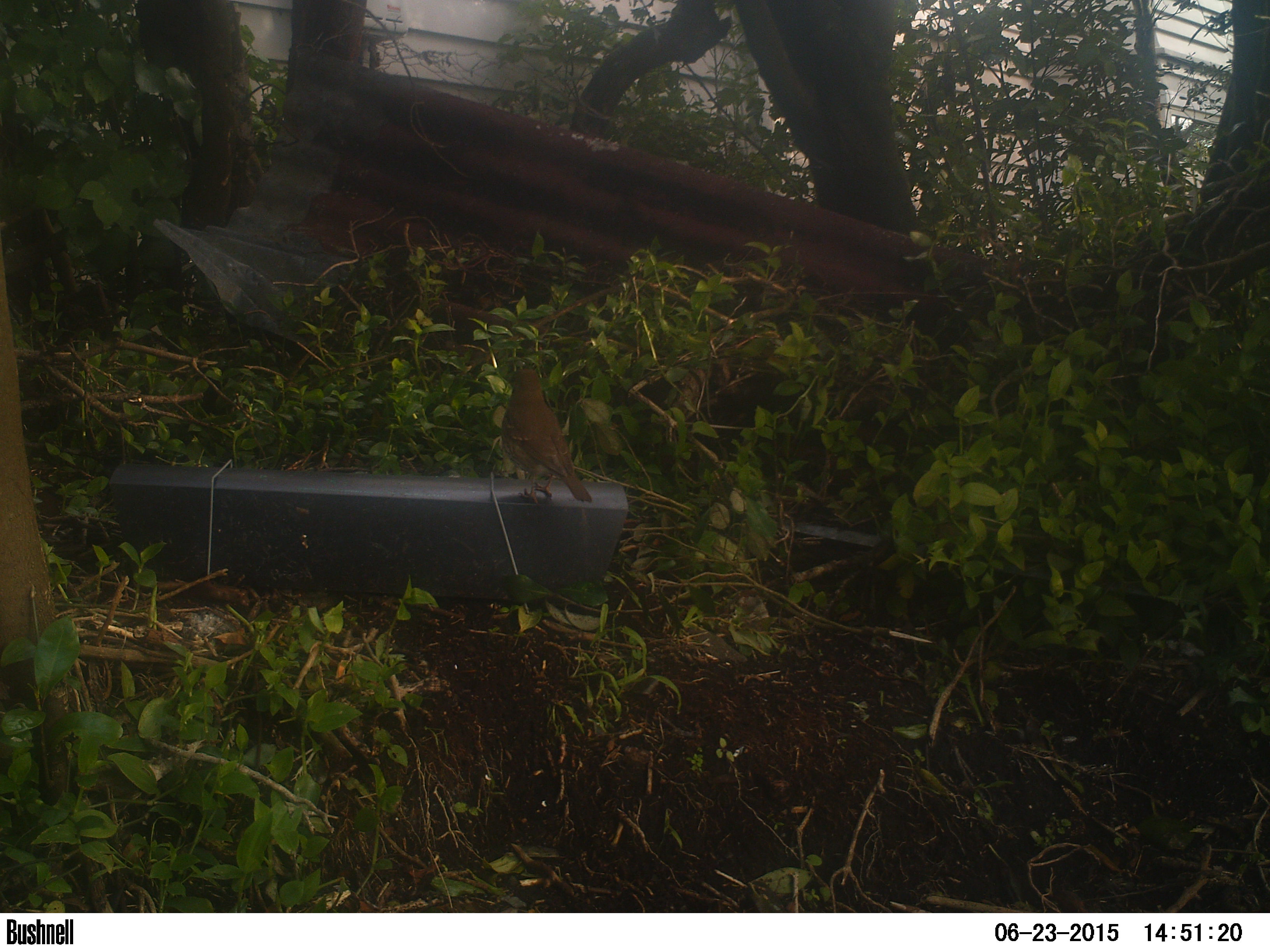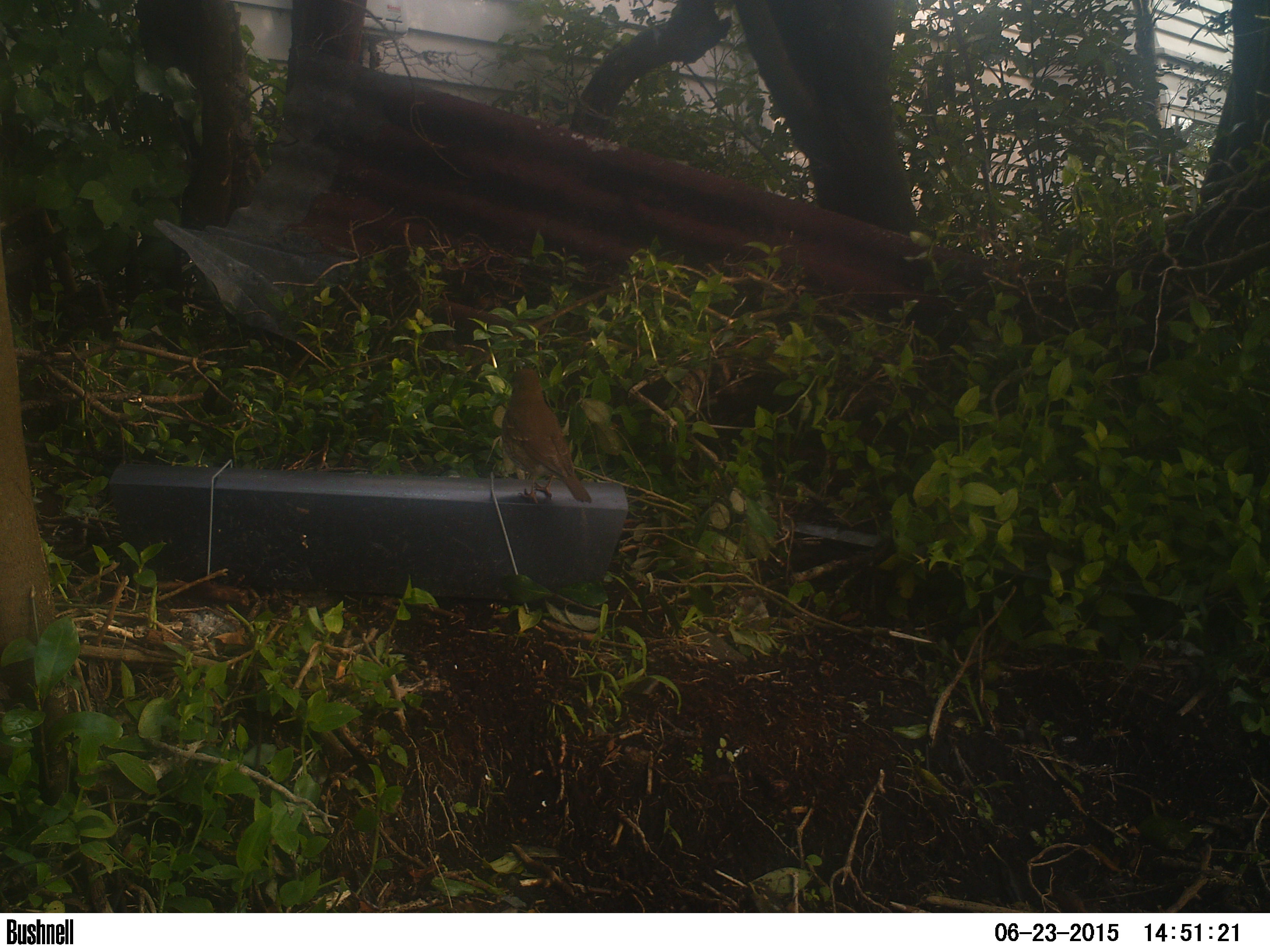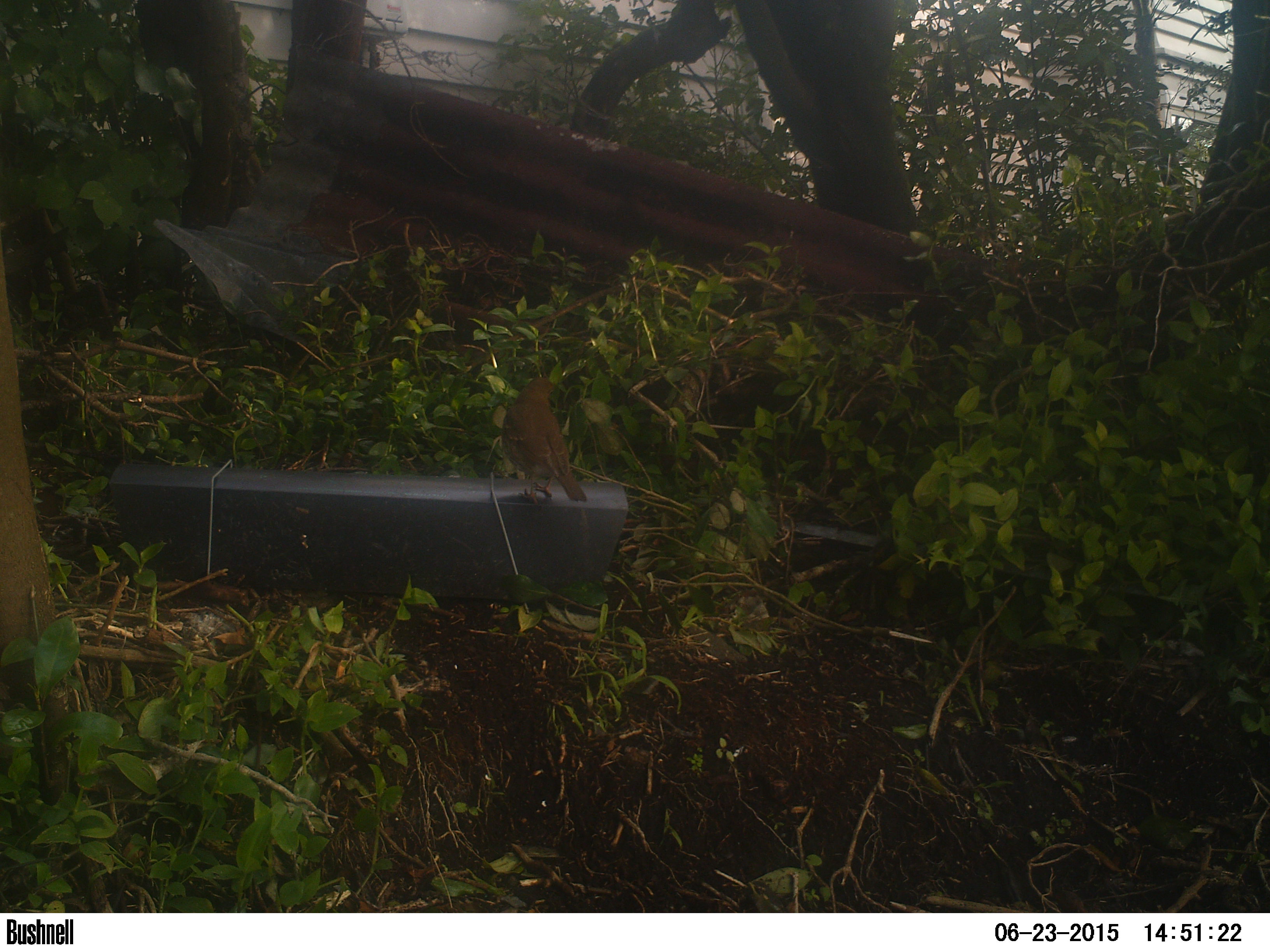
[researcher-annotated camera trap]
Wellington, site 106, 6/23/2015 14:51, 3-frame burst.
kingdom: Animalia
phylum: Chordata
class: Aves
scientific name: Aves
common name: bird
Bird (Aves).